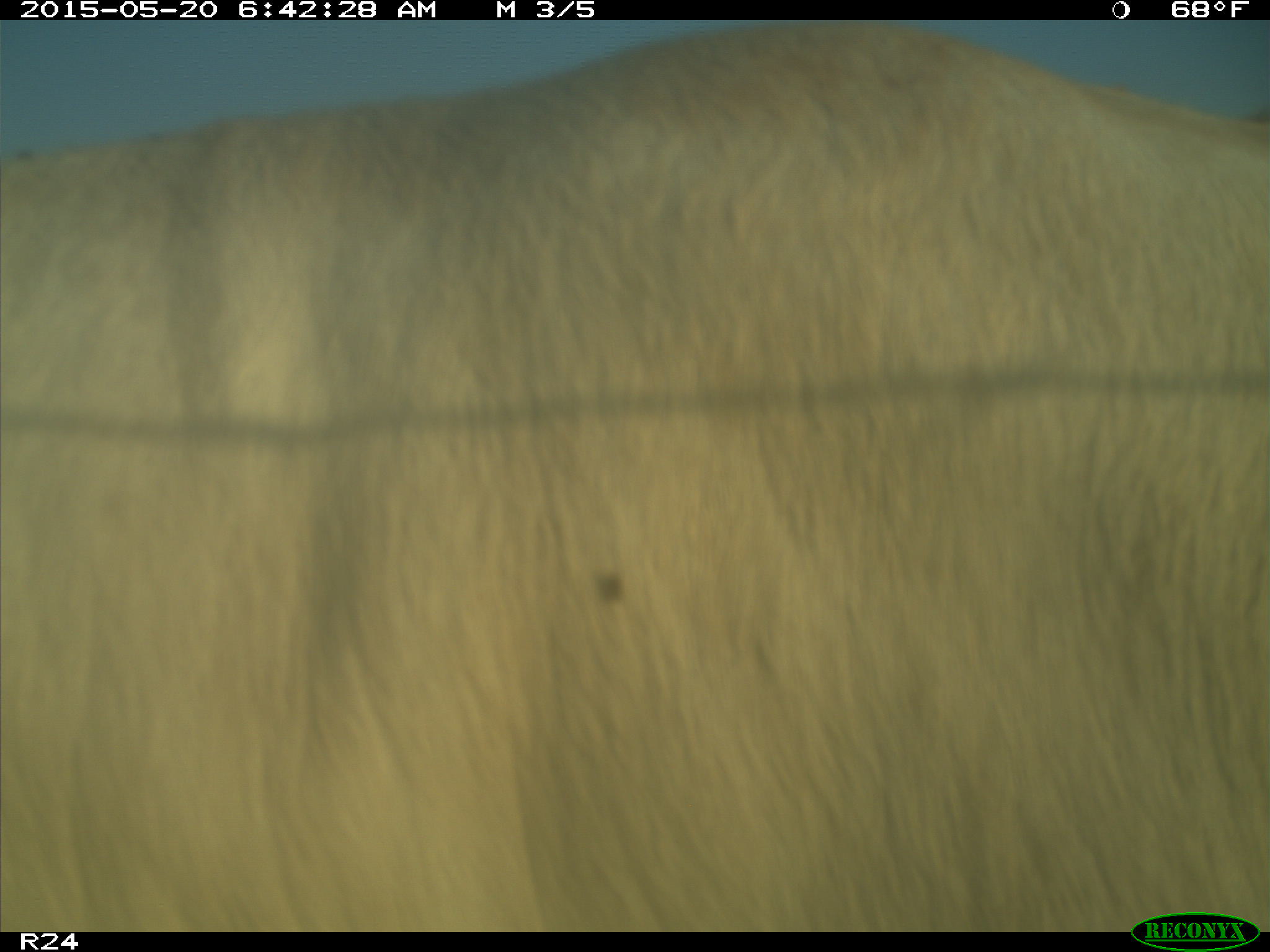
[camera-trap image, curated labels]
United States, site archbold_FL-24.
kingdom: Animalia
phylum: Chordata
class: Mammalia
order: Artiodactyla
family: Bovidae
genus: Bos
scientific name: Bos taurus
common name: domestic cow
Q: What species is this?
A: Bos taurus (domestic cow).